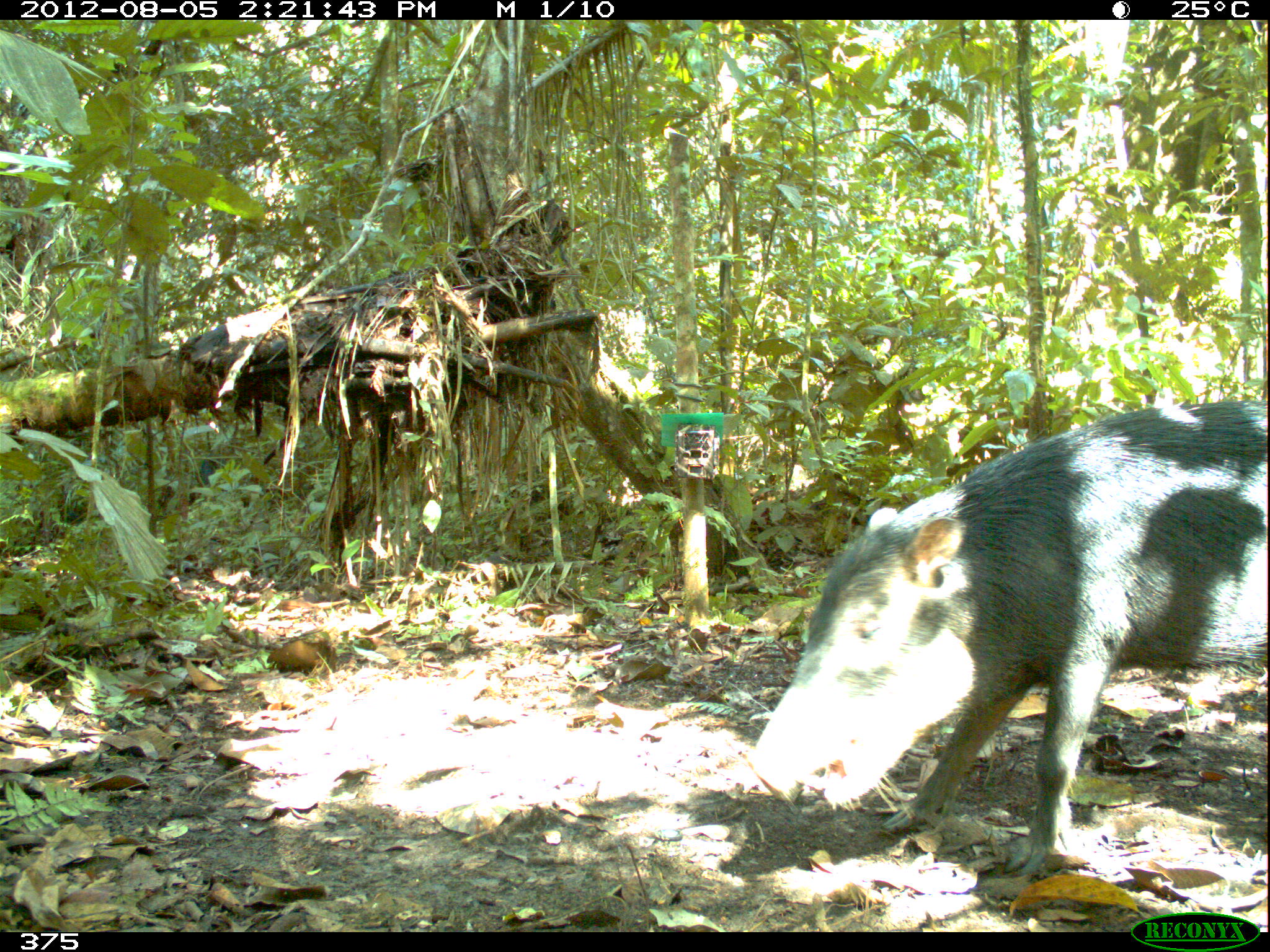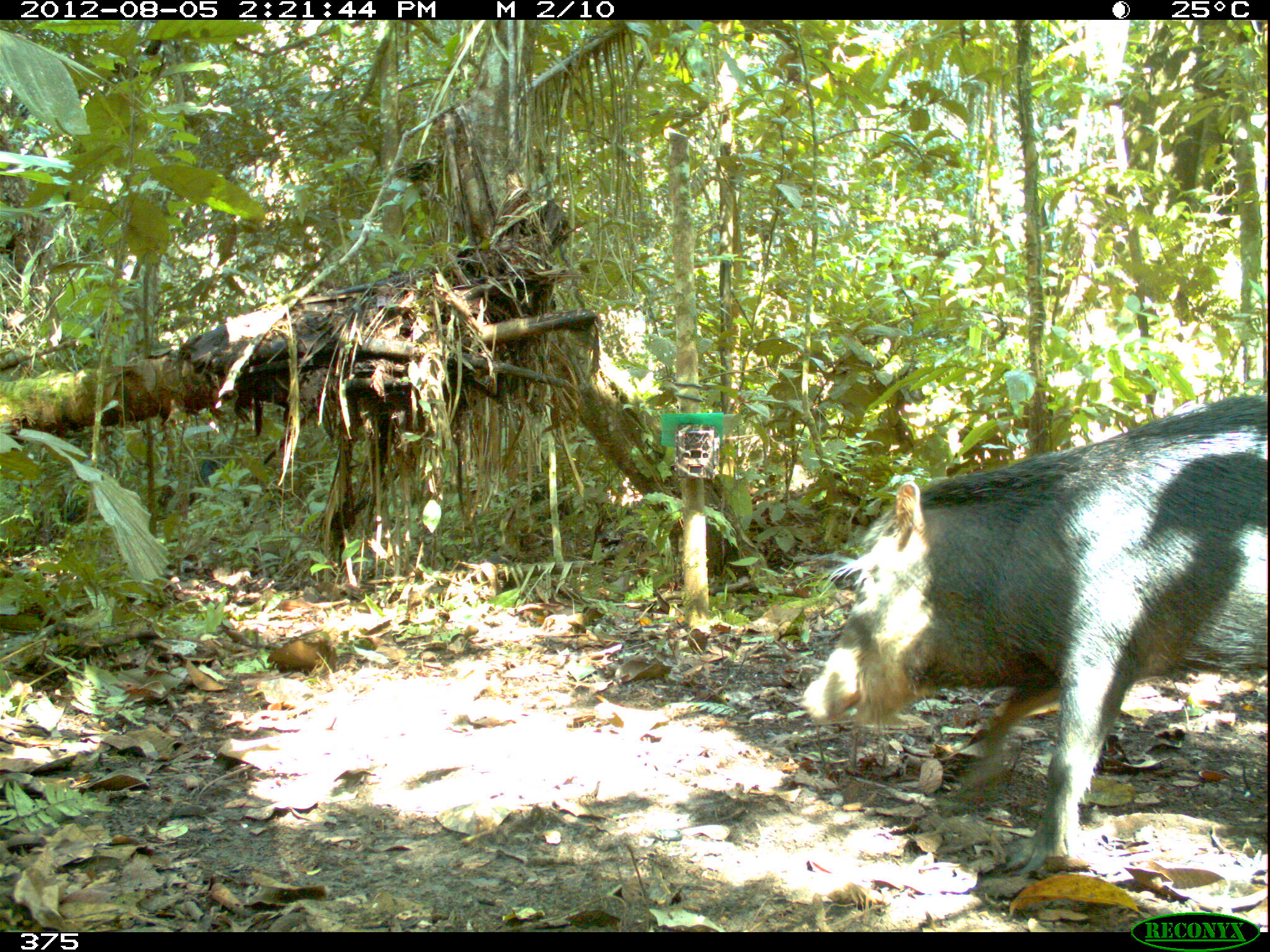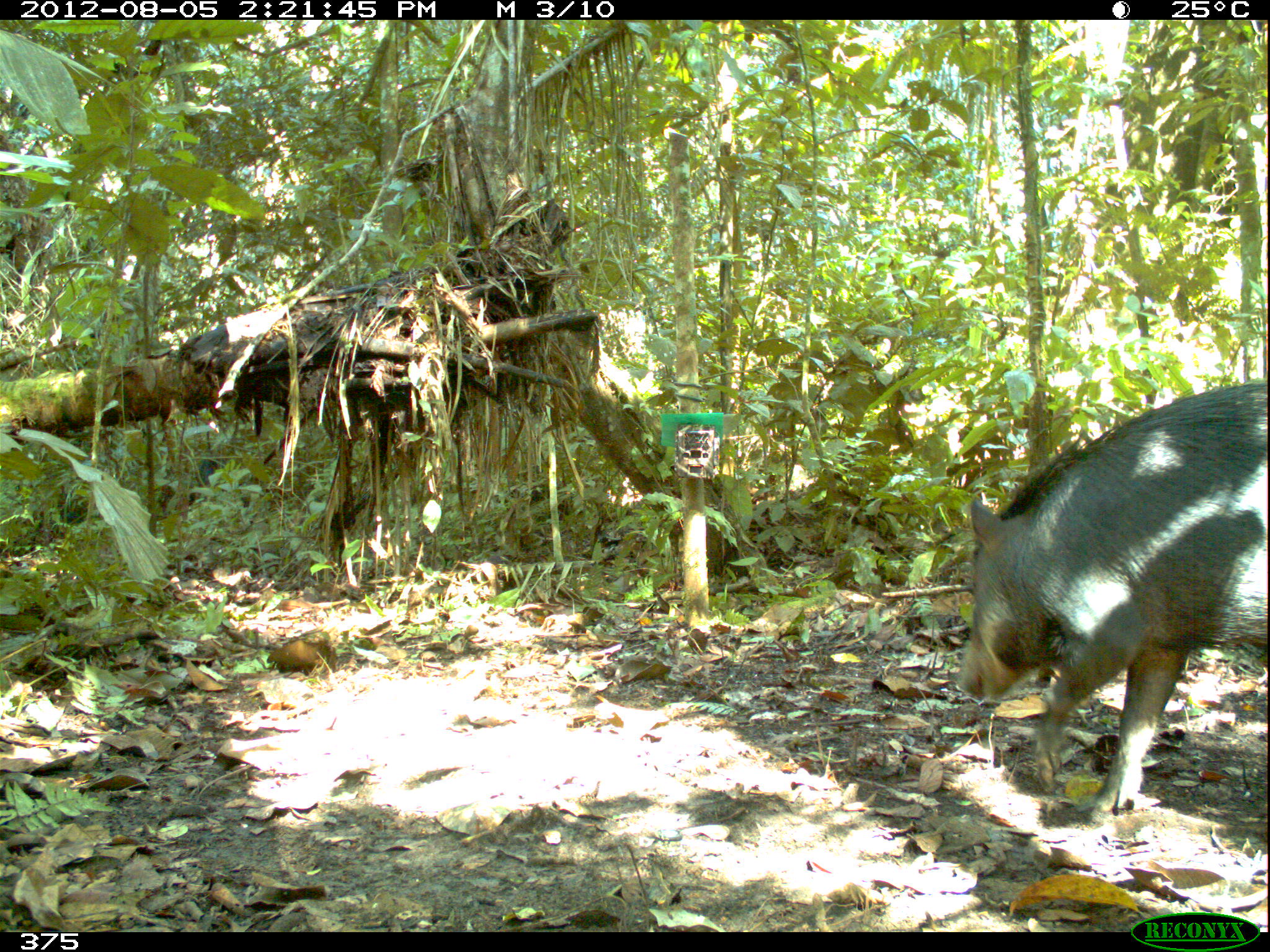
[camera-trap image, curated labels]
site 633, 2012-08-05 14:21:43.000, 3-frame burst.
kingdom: Animalia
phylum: Chordata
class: Mammalia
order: Artiodactyla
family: Tayassuidae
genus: Tayassu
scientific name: Tayassu pecari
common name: white-lipped peccary